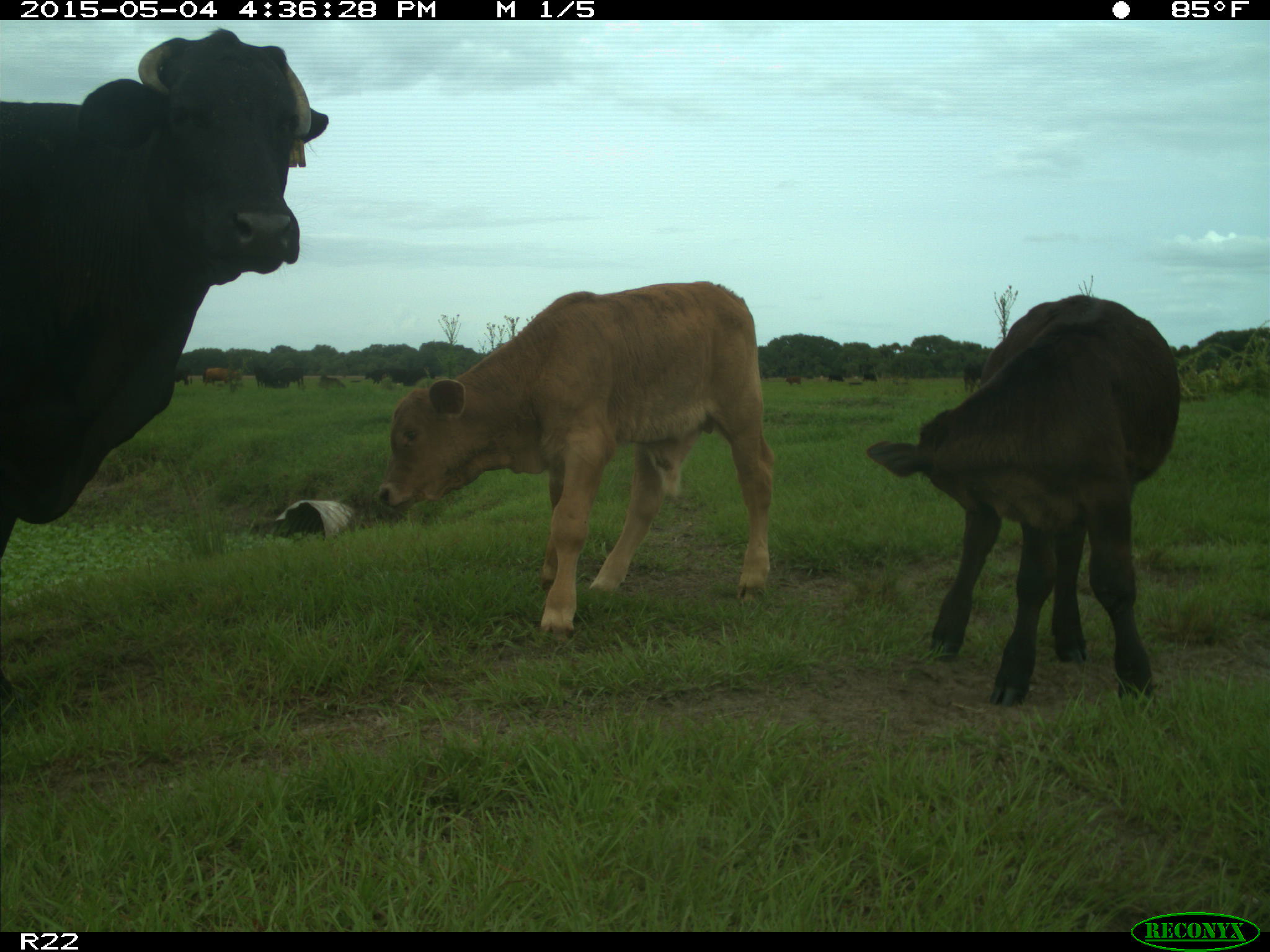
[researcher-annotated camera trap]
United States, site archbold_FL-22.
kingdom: Animalia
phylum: Chordata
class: Mammalia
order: Artiodactyla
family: Bovidae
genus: Bos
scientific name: Bos taurus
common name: domestic cow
Bos taurus (domestic cow).